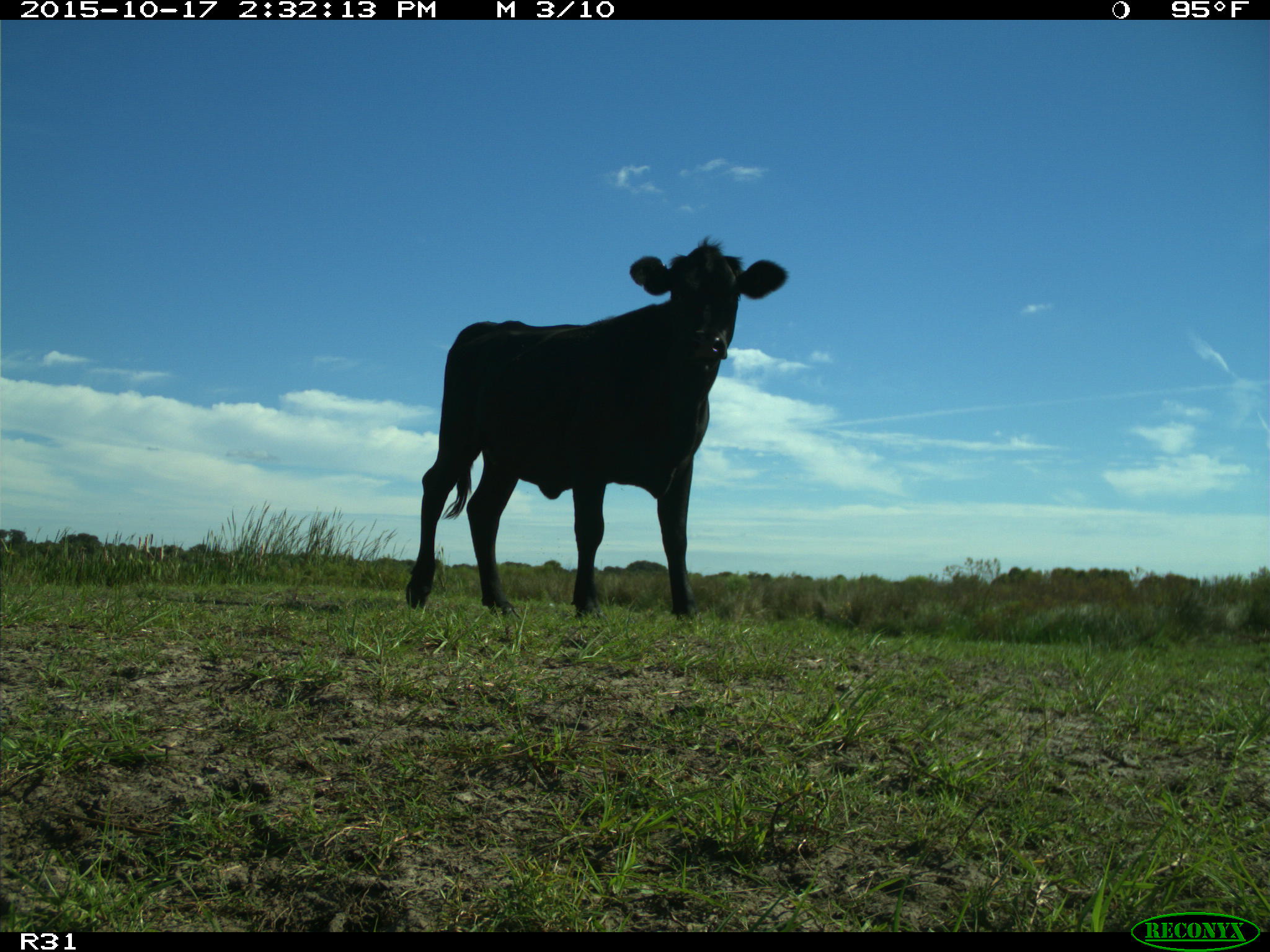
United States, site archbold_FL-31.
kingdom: Animalia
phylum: Chordata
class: Mammalia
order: Artiodactyla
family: Bovidae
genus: Bos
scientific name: Bos taurus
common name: domestic cow